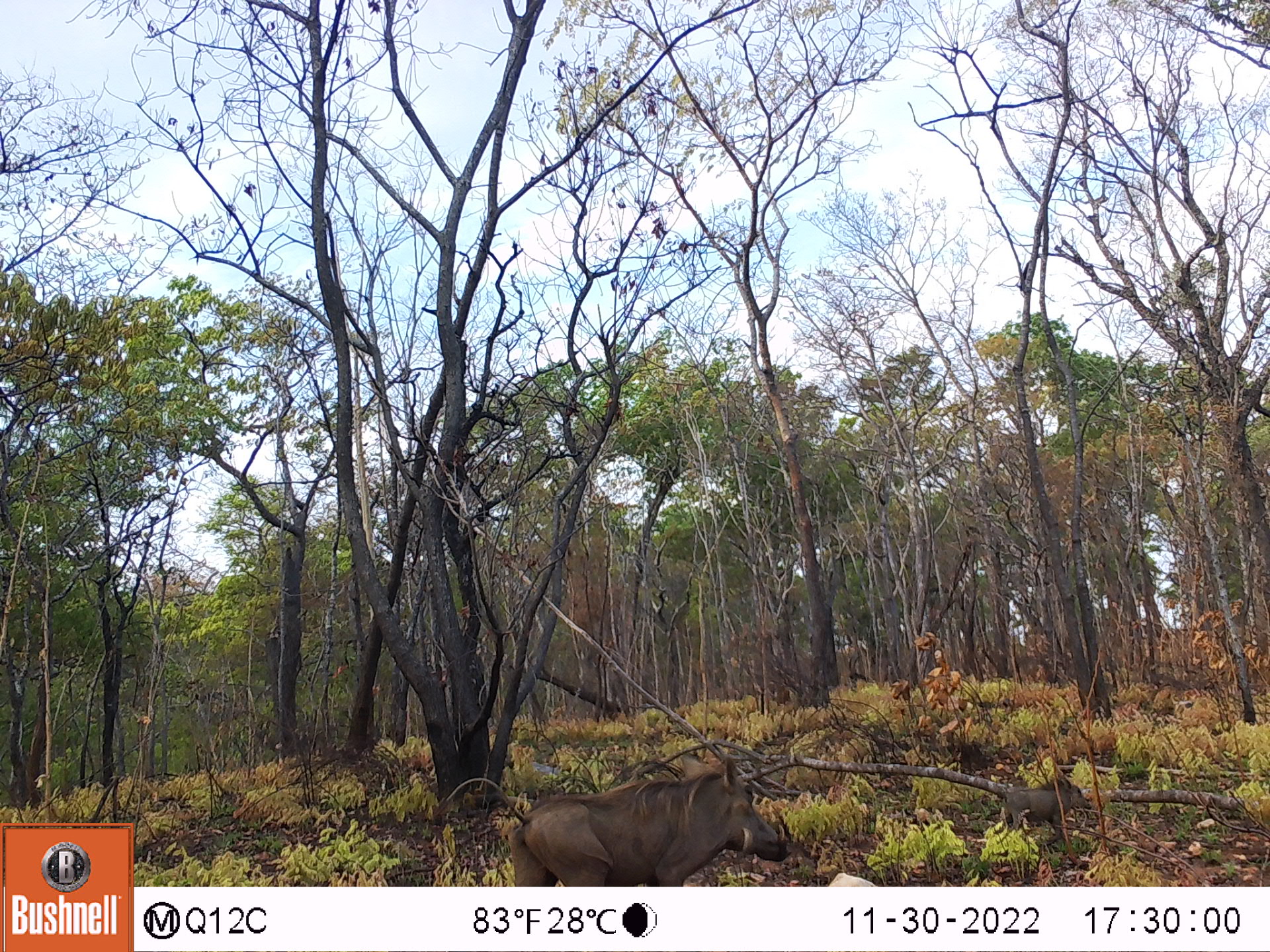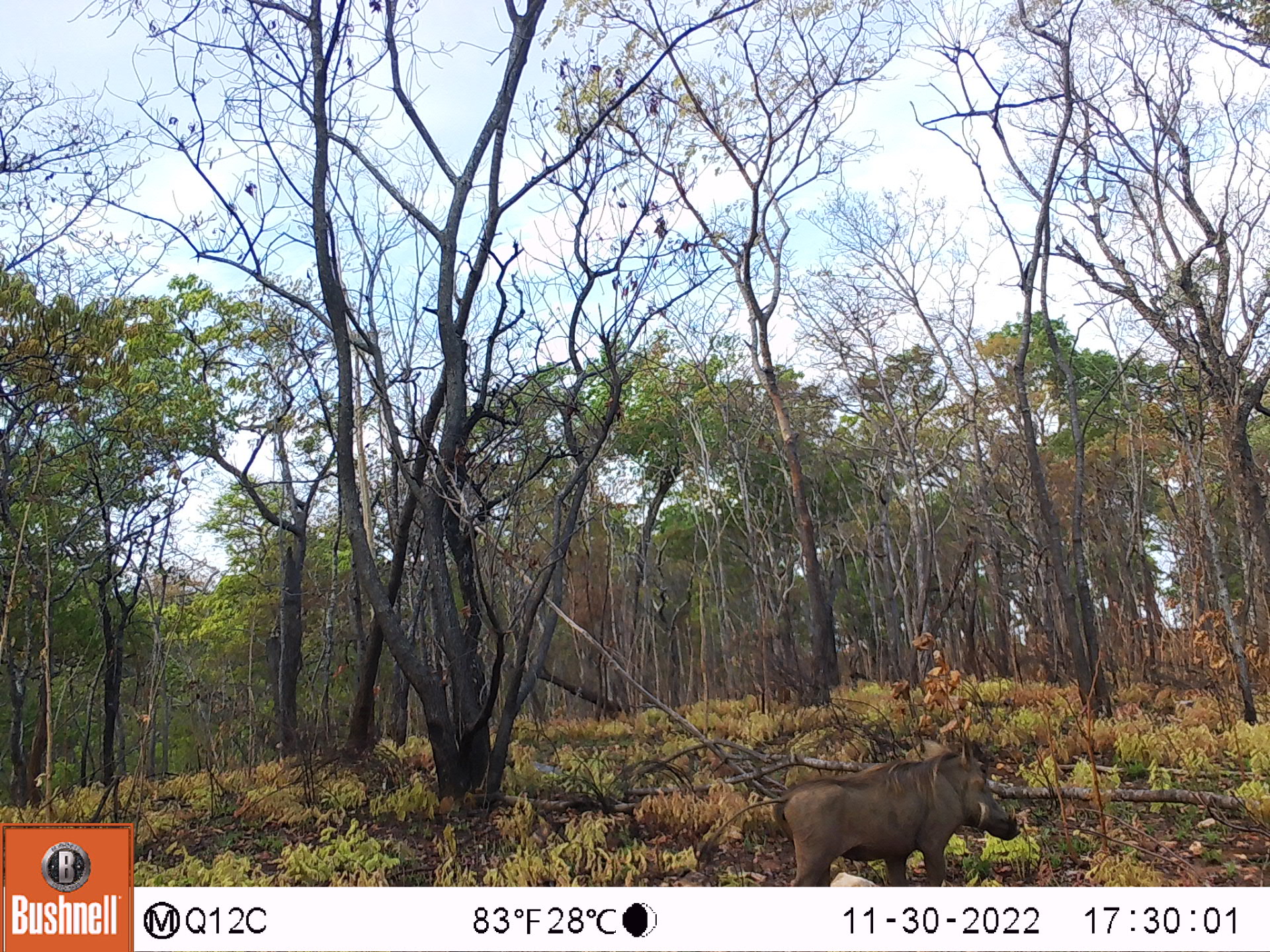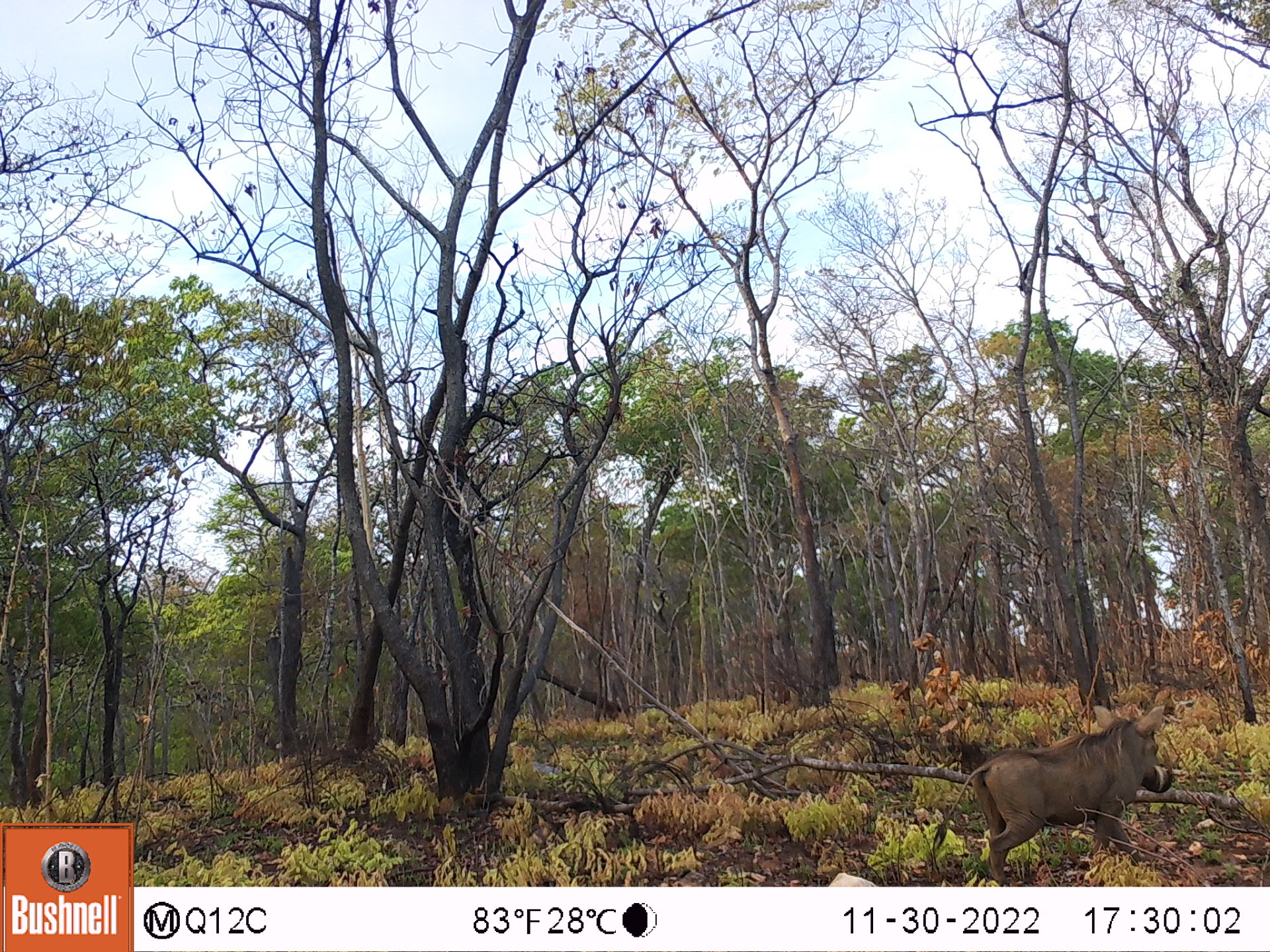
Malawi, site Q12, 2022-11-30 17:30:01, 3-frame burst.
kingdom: Animalia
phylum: Chordata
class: Mammalia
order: Artiodactyla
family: Suidae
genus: Phacochoerus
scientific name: Phacochoerus africanus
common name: common warthog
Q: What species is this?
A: Common warthog (Phacochoerus africanus).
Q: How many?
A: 2.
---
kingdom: Animalia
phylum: Chordata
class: Mammalia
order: Artiodactyla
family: Bovidae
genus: Hippotragus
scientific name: Hippotragus niger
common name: sable antelope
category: sable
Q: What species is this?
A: Sable (sable antelope) (Hippotragus niger).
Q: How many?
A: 1.